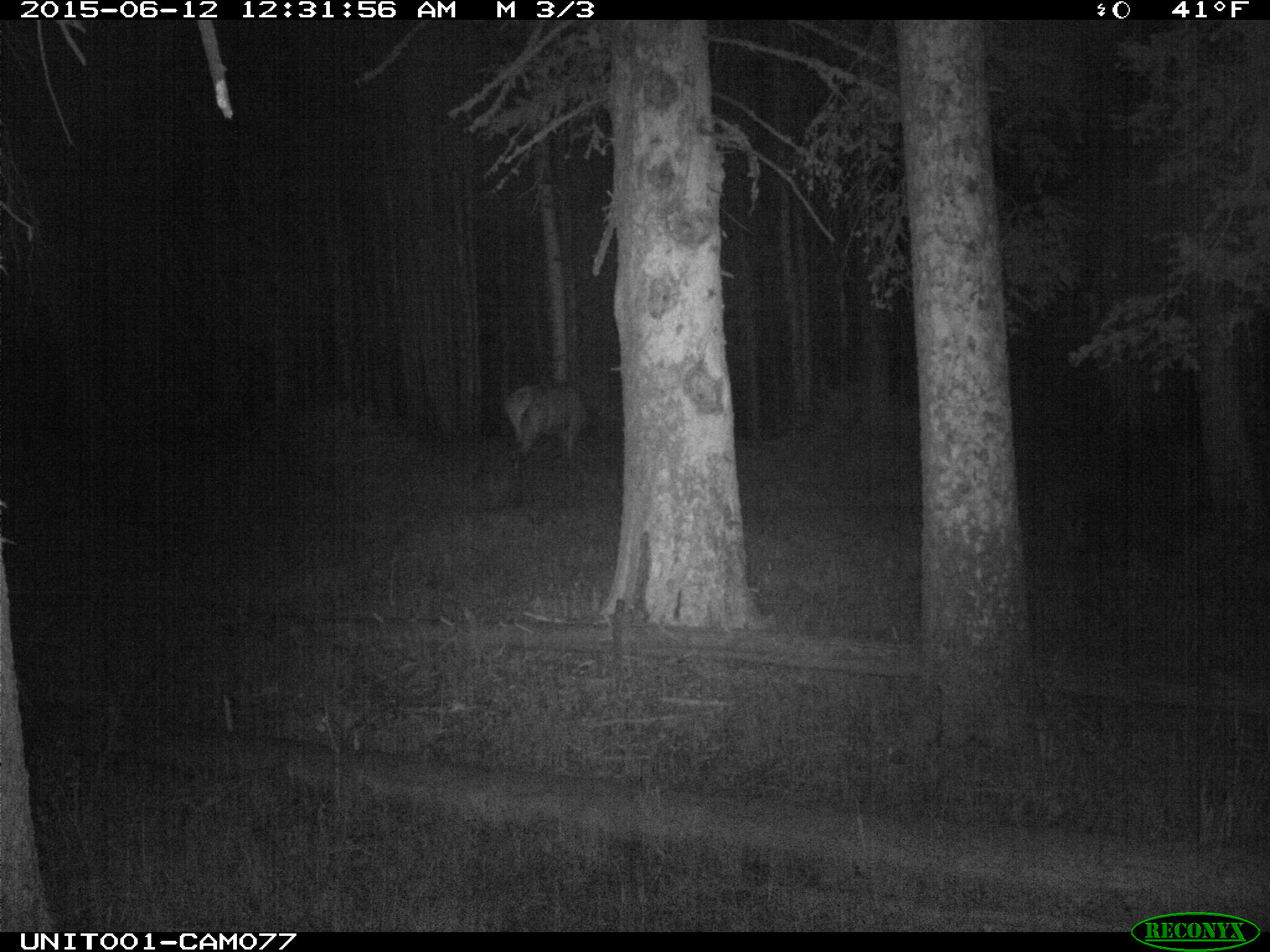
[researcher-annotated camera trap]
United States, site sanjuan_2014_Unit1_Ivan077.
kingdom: Animalia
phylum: Chordata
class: Mammalia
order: Artiodactyla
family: Cervidae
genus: Cervus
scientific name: Cervus elaphus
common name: red deer